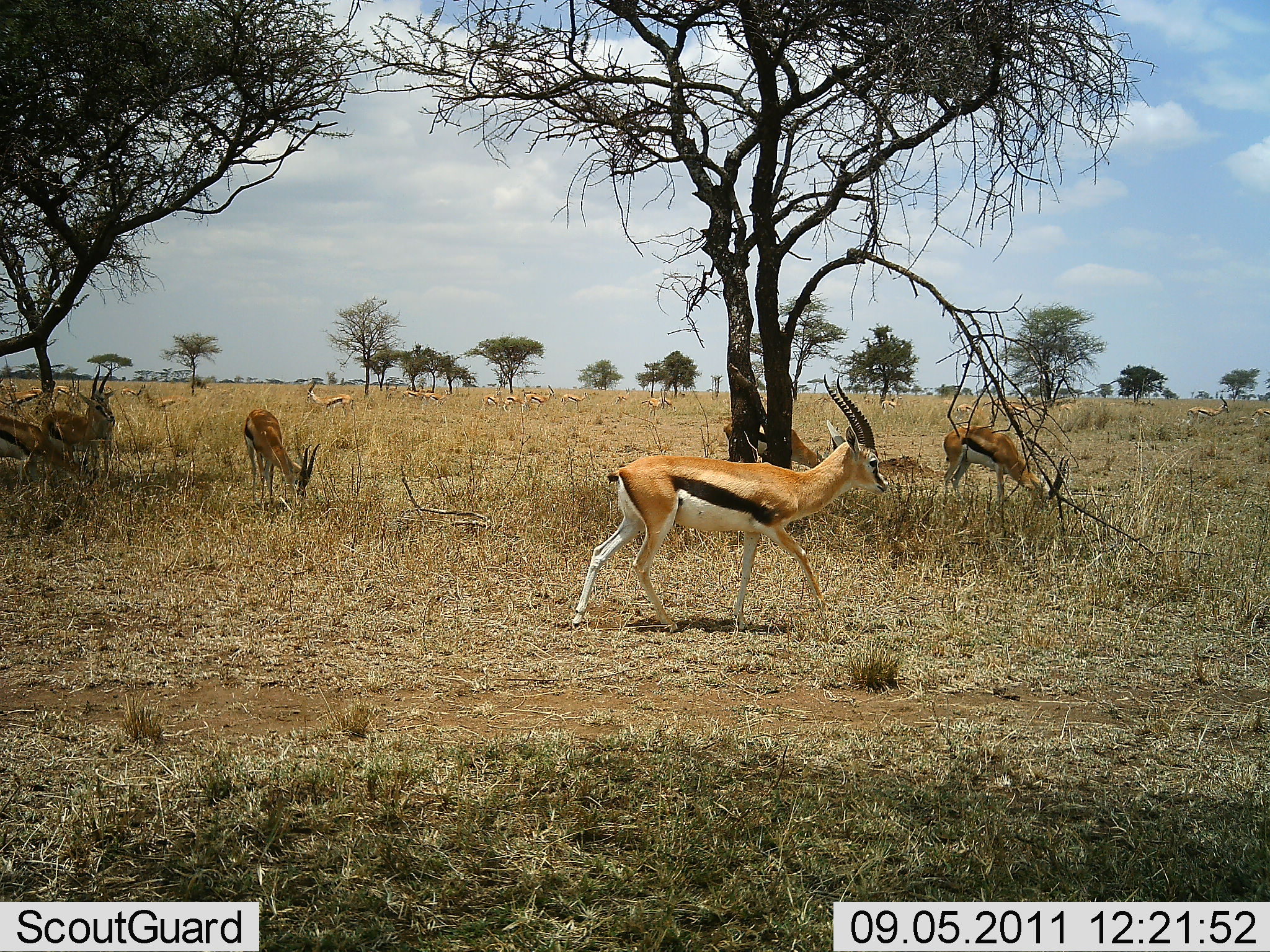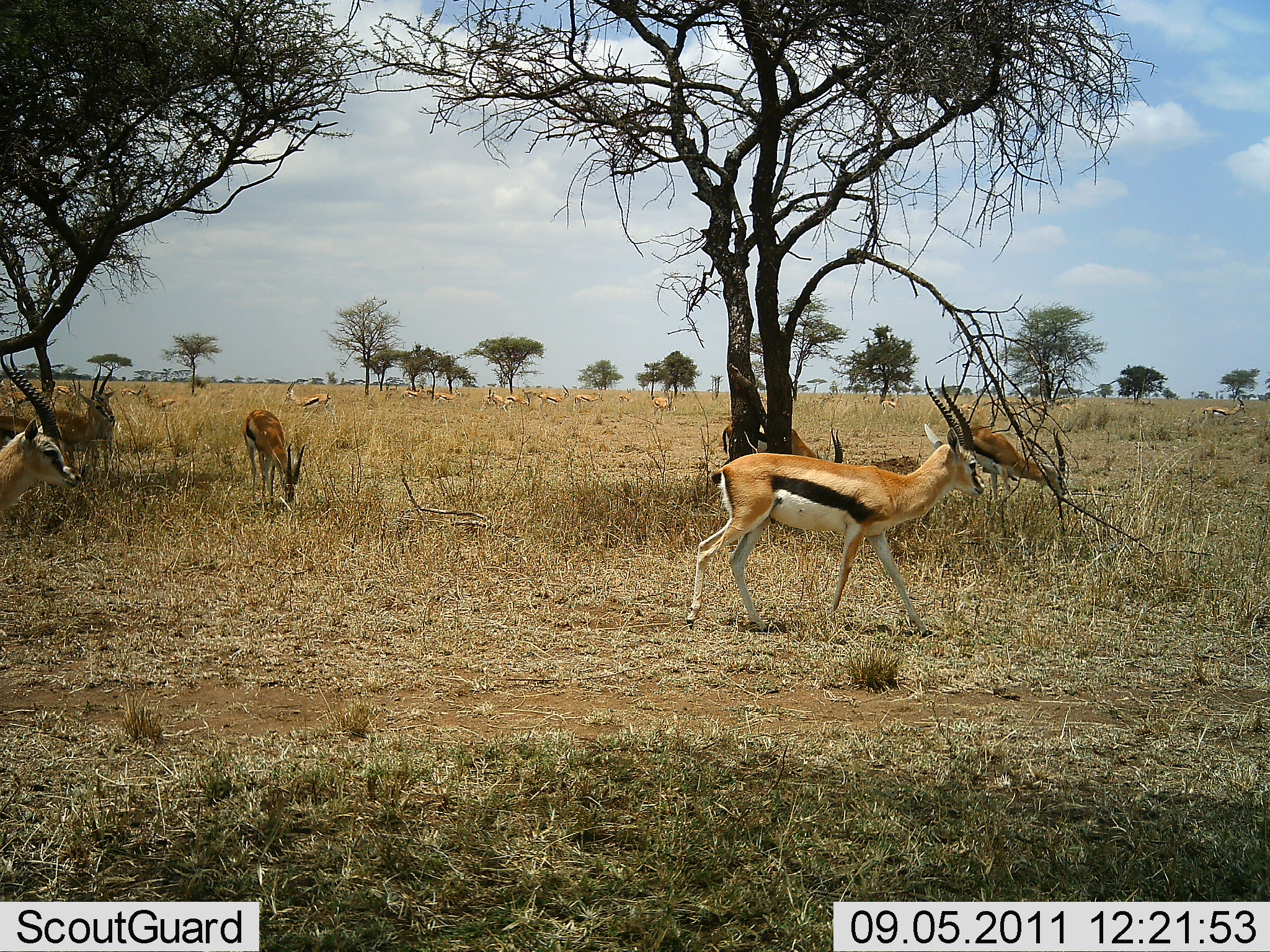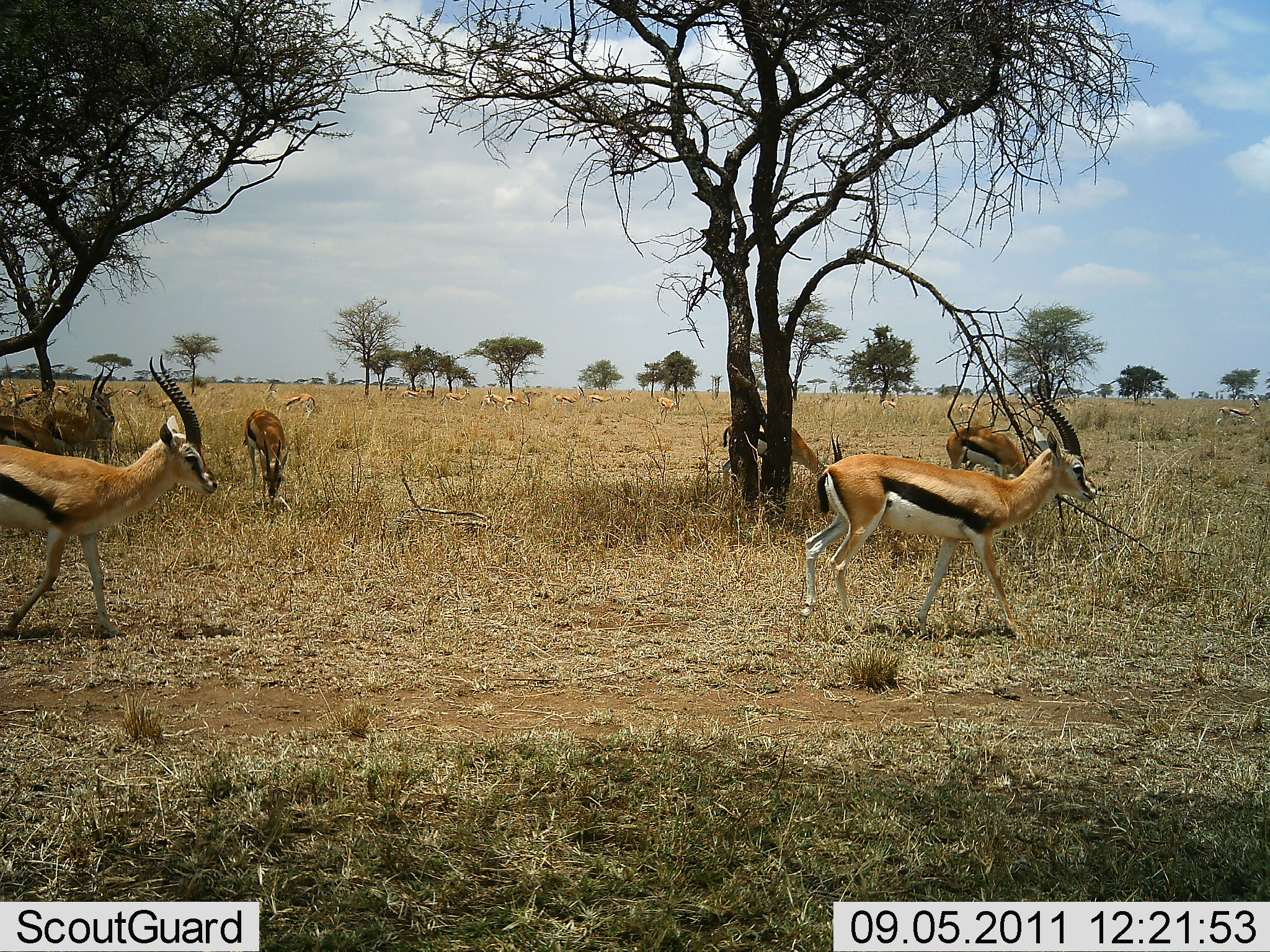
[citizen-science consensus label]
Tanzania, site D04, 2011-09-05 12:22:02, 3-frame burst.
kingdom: Animalia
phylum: Chordata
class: Mammalia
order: Artiodactyla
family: Bovidae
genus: Eudorcas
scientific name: Eudorcas thomsonii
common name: thomson's gazelle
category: gazellethomsons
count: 11-50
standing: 60%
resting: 10%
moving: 60%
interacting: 0%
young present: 0%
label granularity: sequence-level